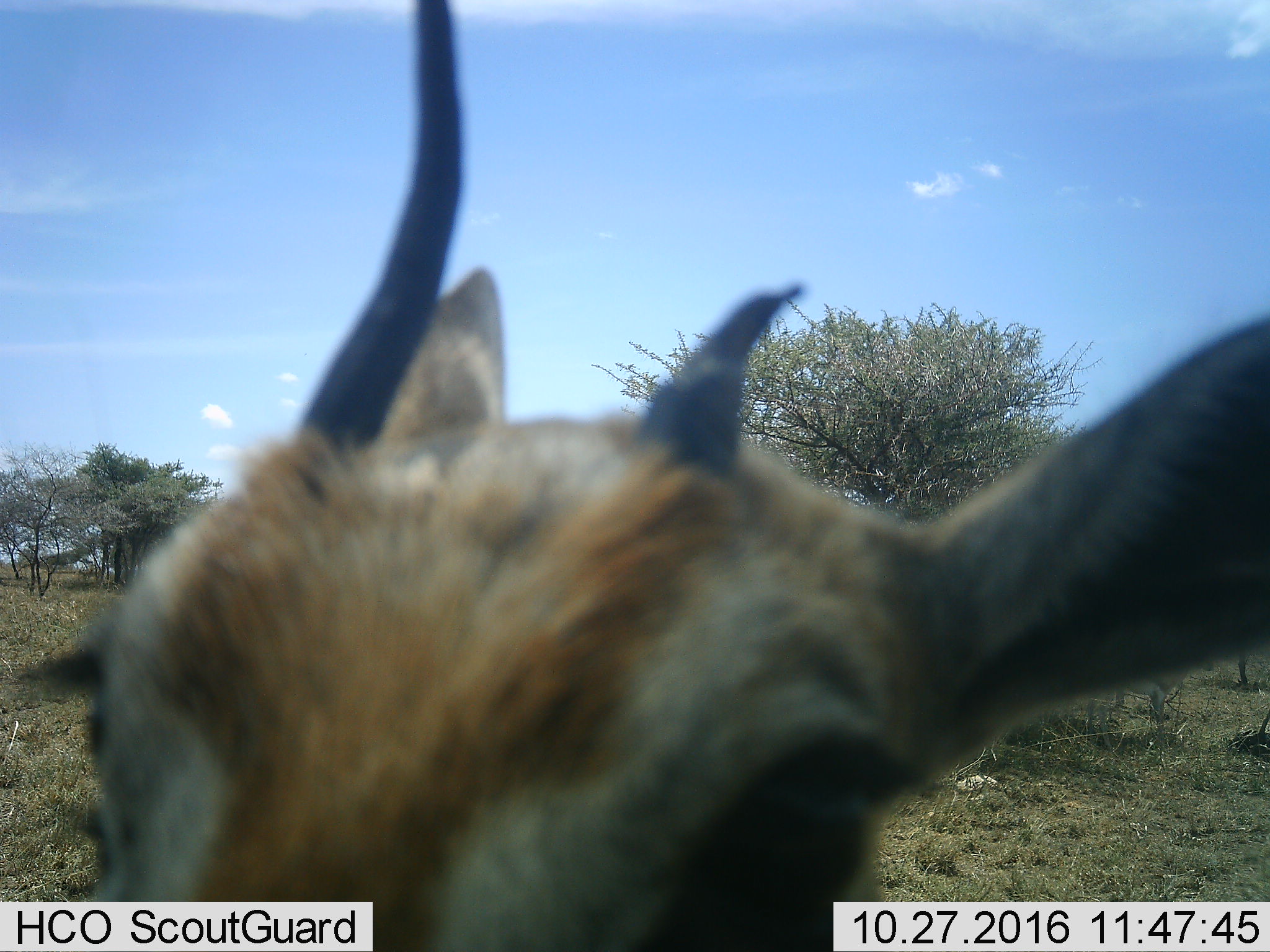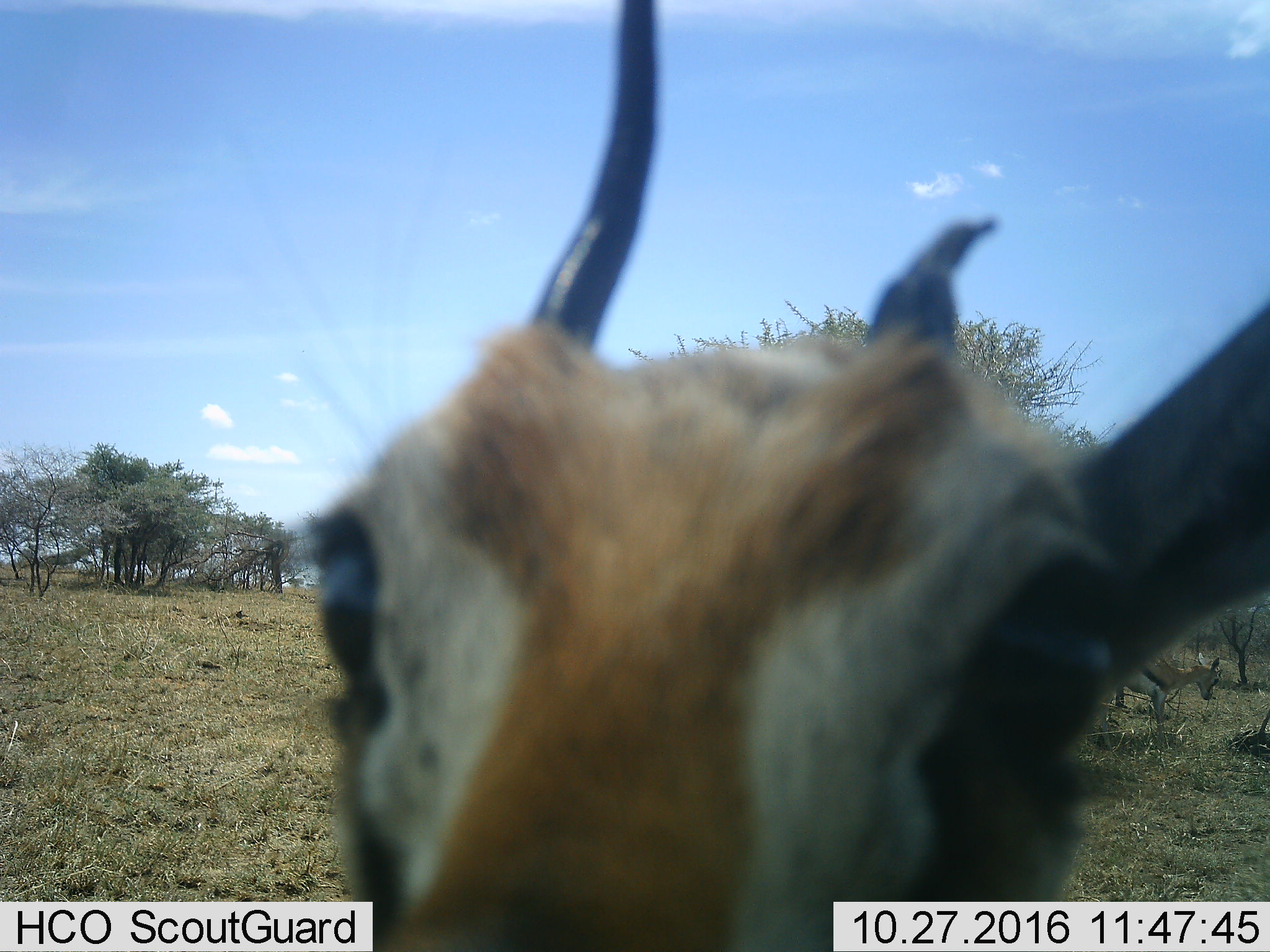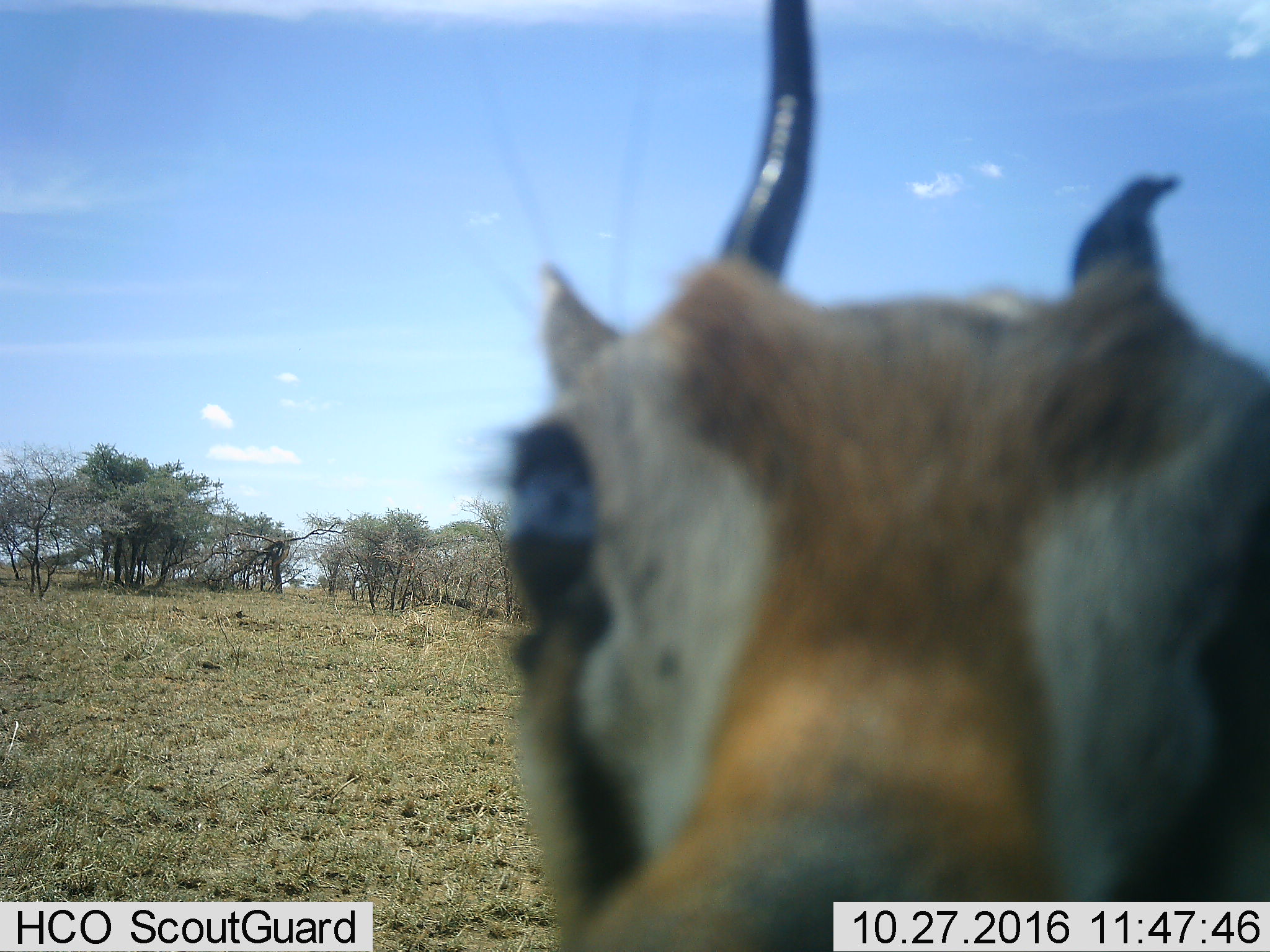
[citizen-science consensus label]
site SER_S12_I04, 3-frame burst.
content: unidentified animal